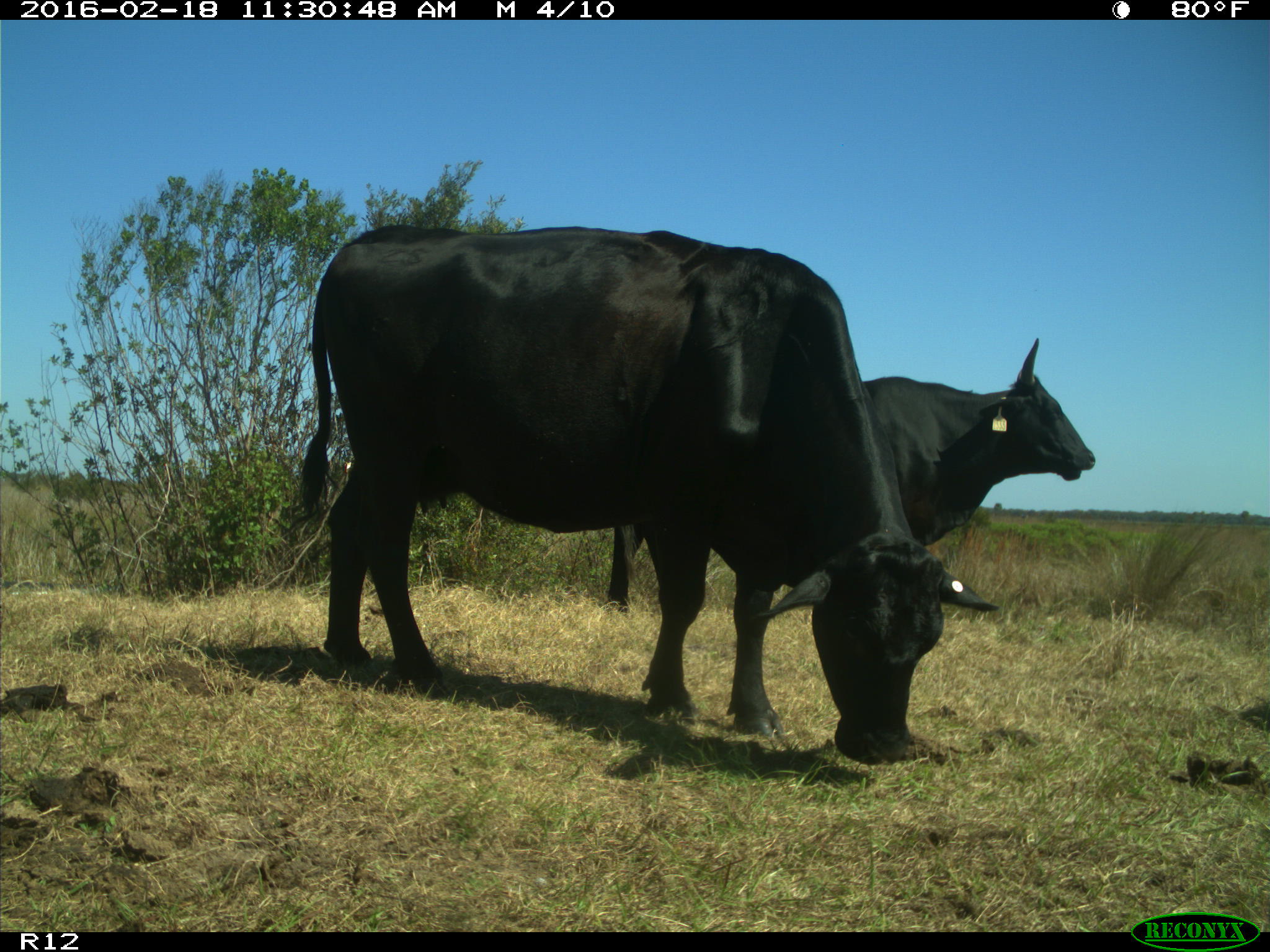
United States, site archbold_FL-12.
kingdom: Animalia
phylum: Chordata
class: Mammalia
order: Artiodactyla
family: Bovidae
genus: Bos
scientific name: Bos taurus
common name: domestic cow